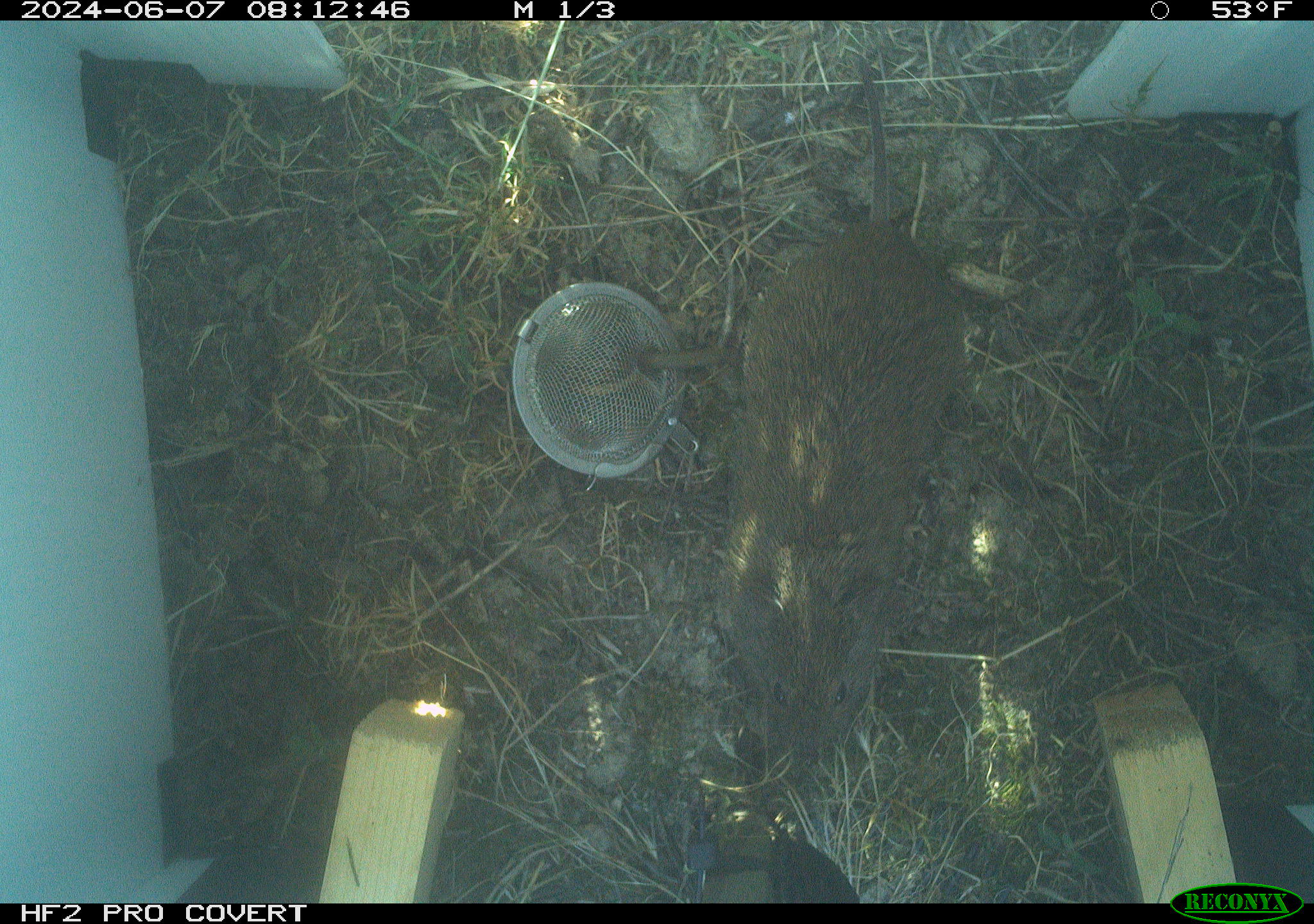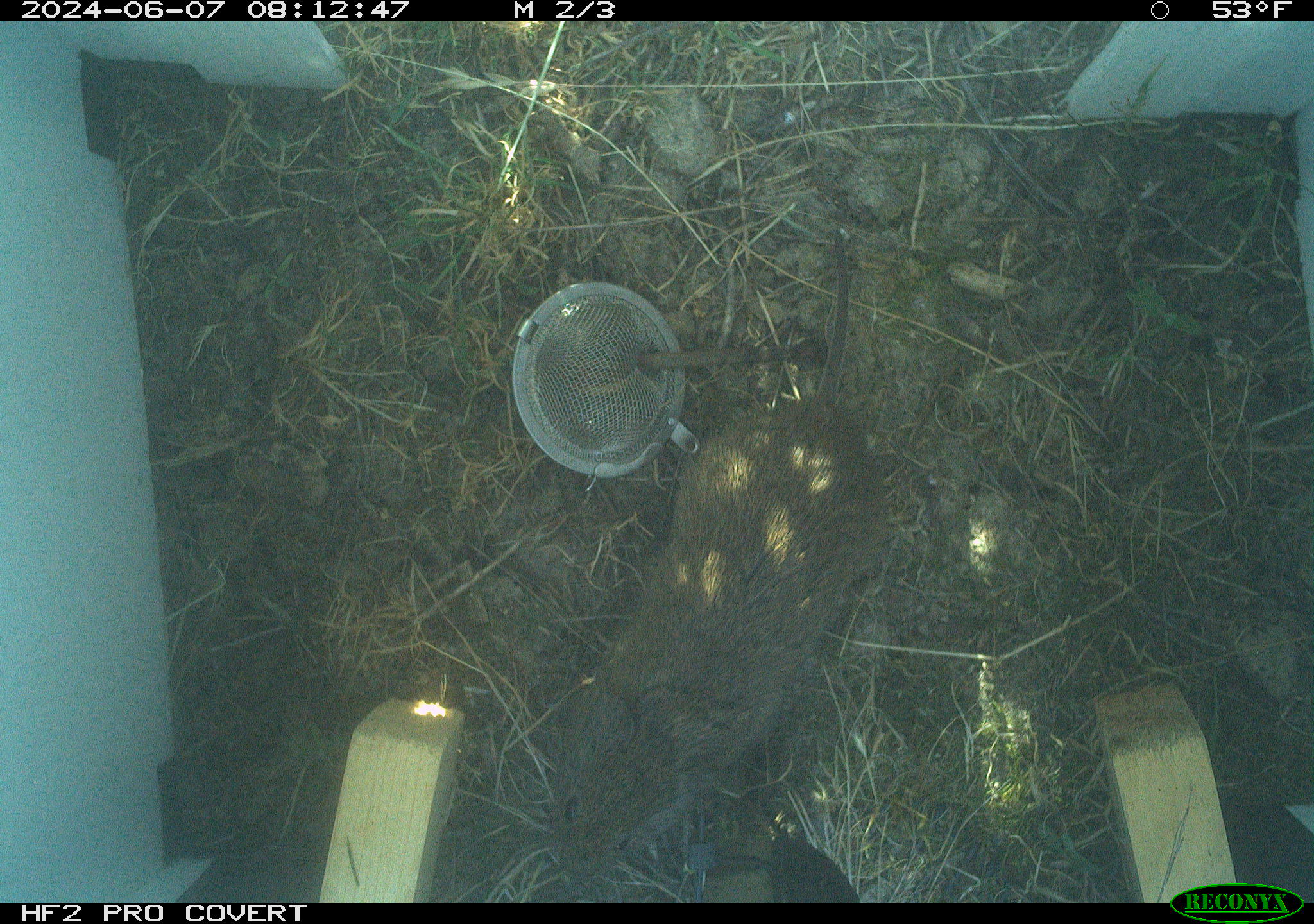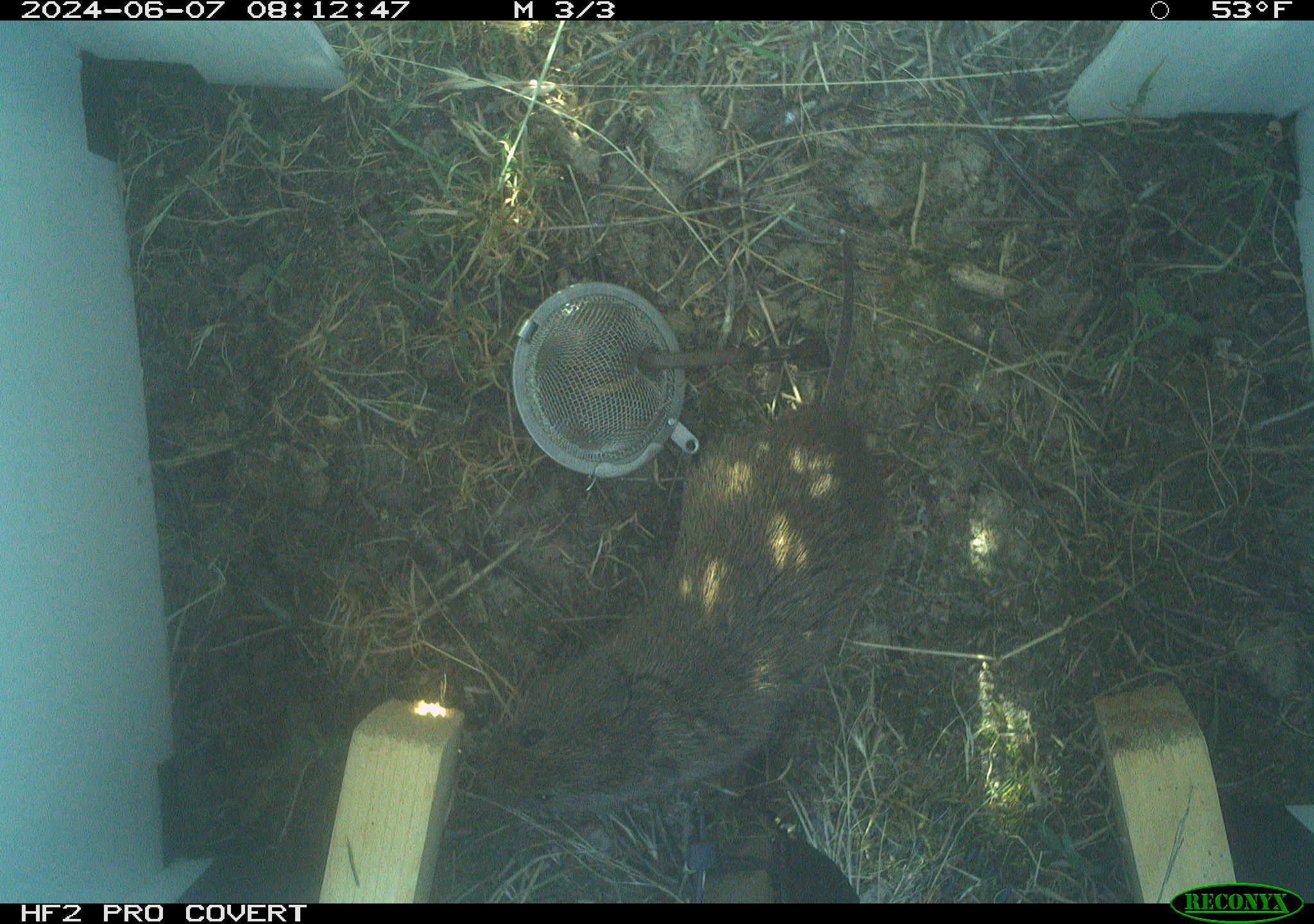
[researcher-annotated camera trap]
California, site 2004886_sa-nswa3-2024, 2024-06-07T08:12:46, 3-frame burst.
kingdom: Animalia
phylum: Chordata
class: Mammalia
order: Rodentia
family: Cricetidae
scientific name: Arvicolinae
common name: voles, lemmings, and muskrats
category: arvicolinae subfamily